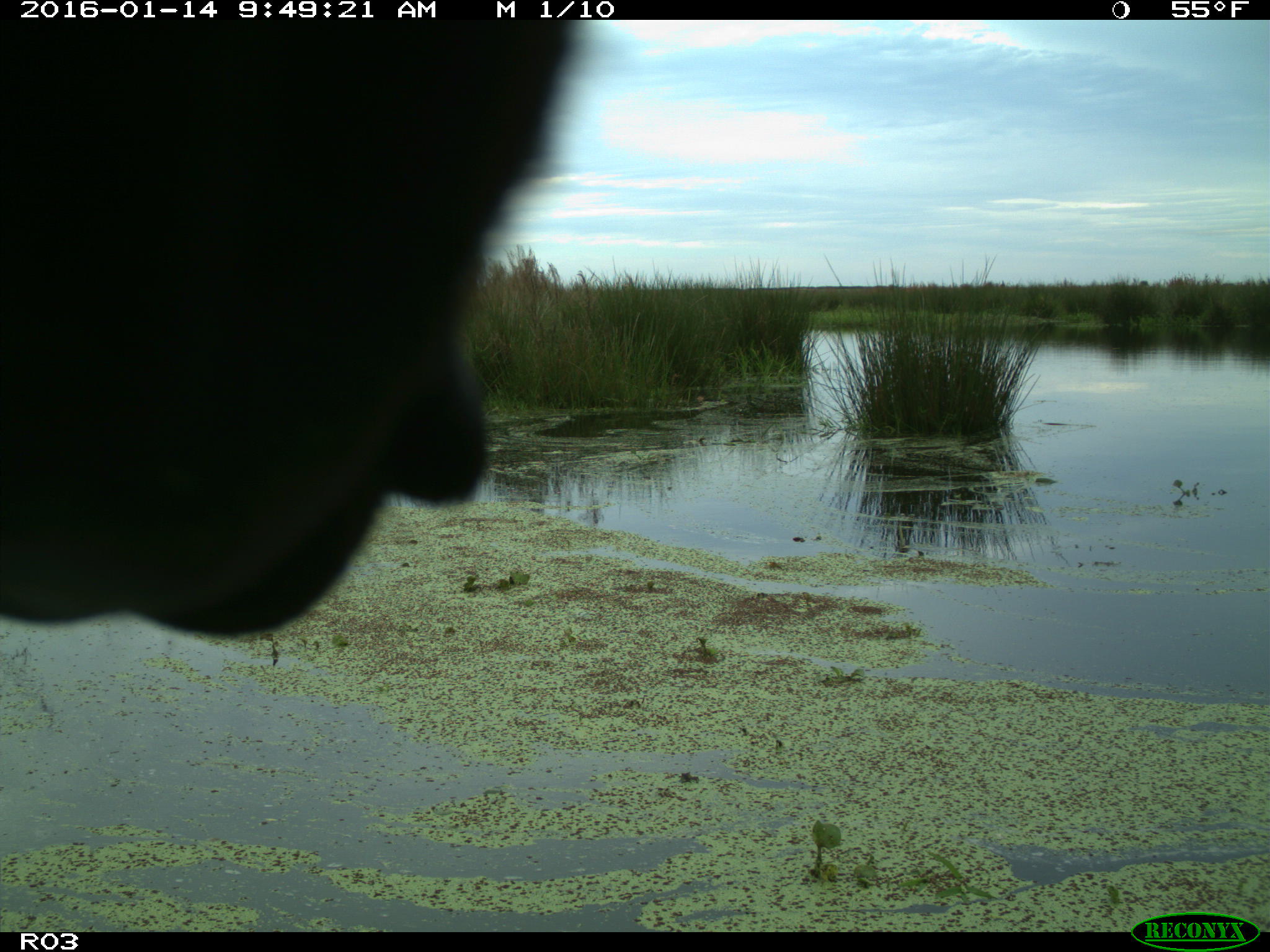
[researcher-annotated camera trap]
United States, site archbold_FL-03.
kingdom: Animalia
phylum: Chordata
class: Mammalia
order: Artiodactyla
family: Bovidae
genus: Bos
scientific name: Bos taurus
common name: domestic cow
Bos taurus (domestic cow).